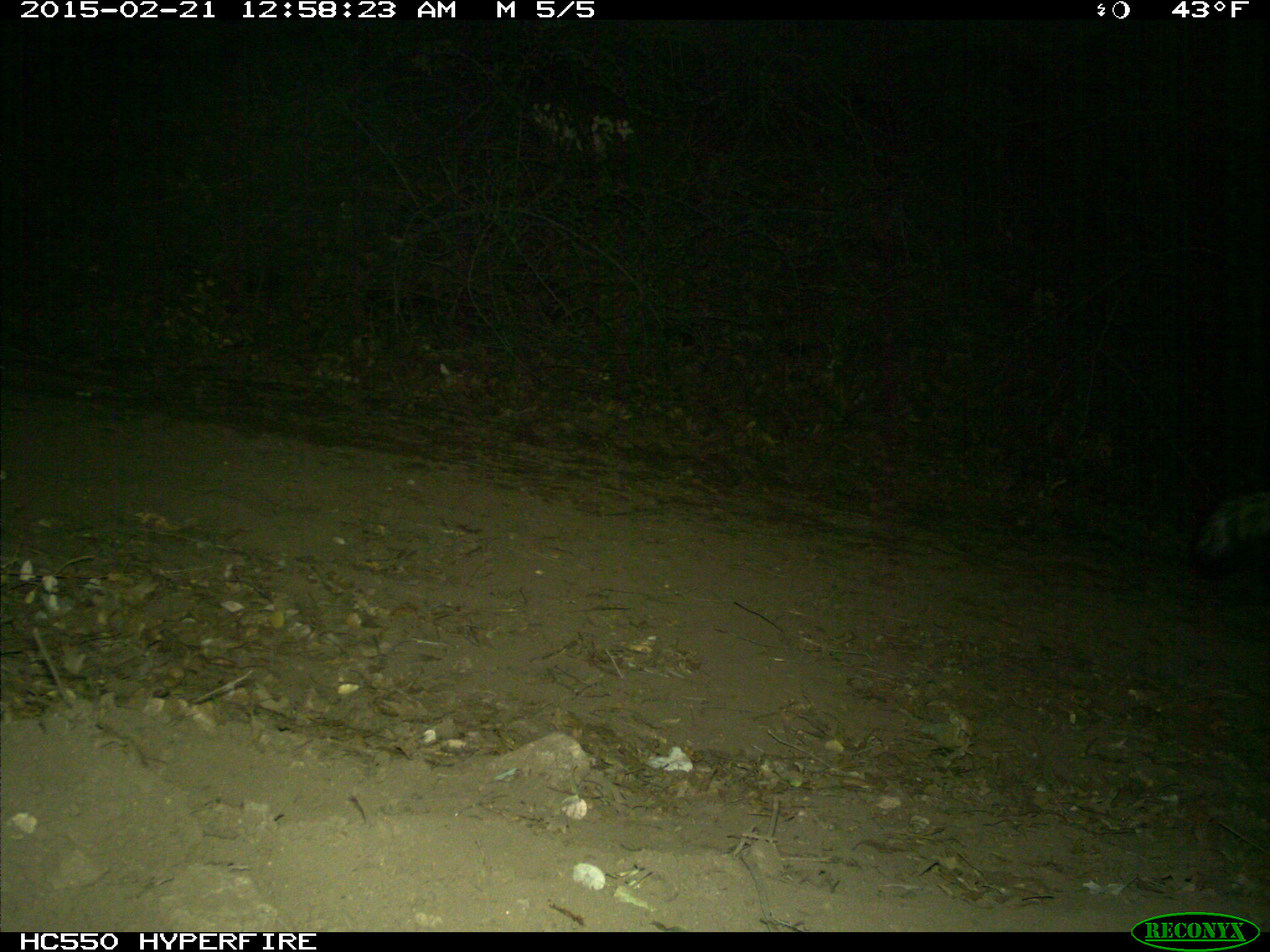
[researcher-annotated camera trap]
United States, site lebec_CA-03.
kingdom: Animalia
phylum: Chordata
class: Mammalia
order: Carnivora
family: Mephitidae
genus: Mephitis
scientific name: Mephitis mephitis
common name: striped skunk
Mephitis mephitis (striped skunk).